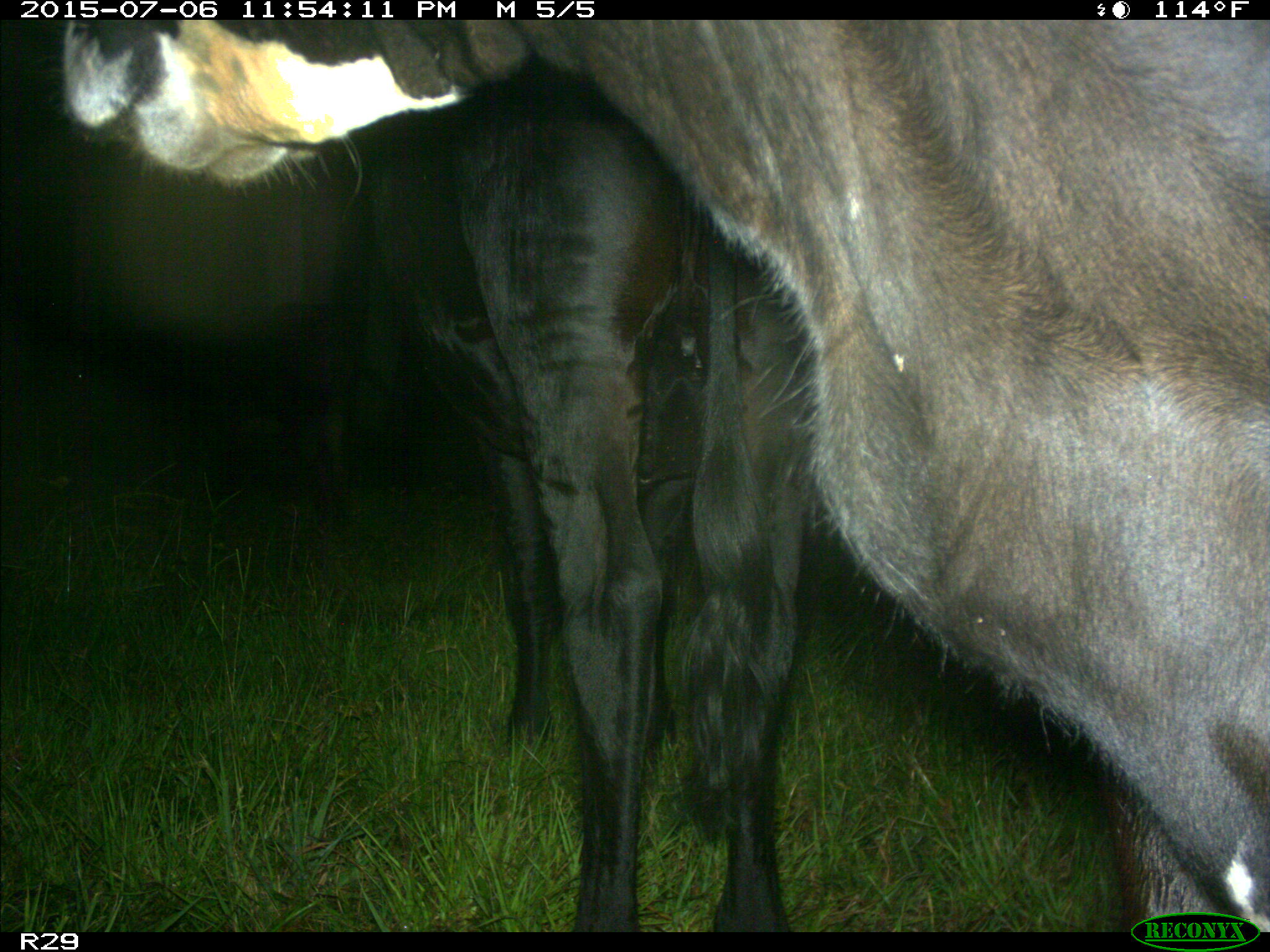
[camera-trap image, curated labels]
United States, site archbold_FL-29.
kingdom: Animalia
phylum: Chordata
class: Mammalia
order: Artiodactyla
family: Bovidae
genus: Bos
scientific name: Bos taurus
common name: domestic cow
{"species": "Bos taurus (domestic cow)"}